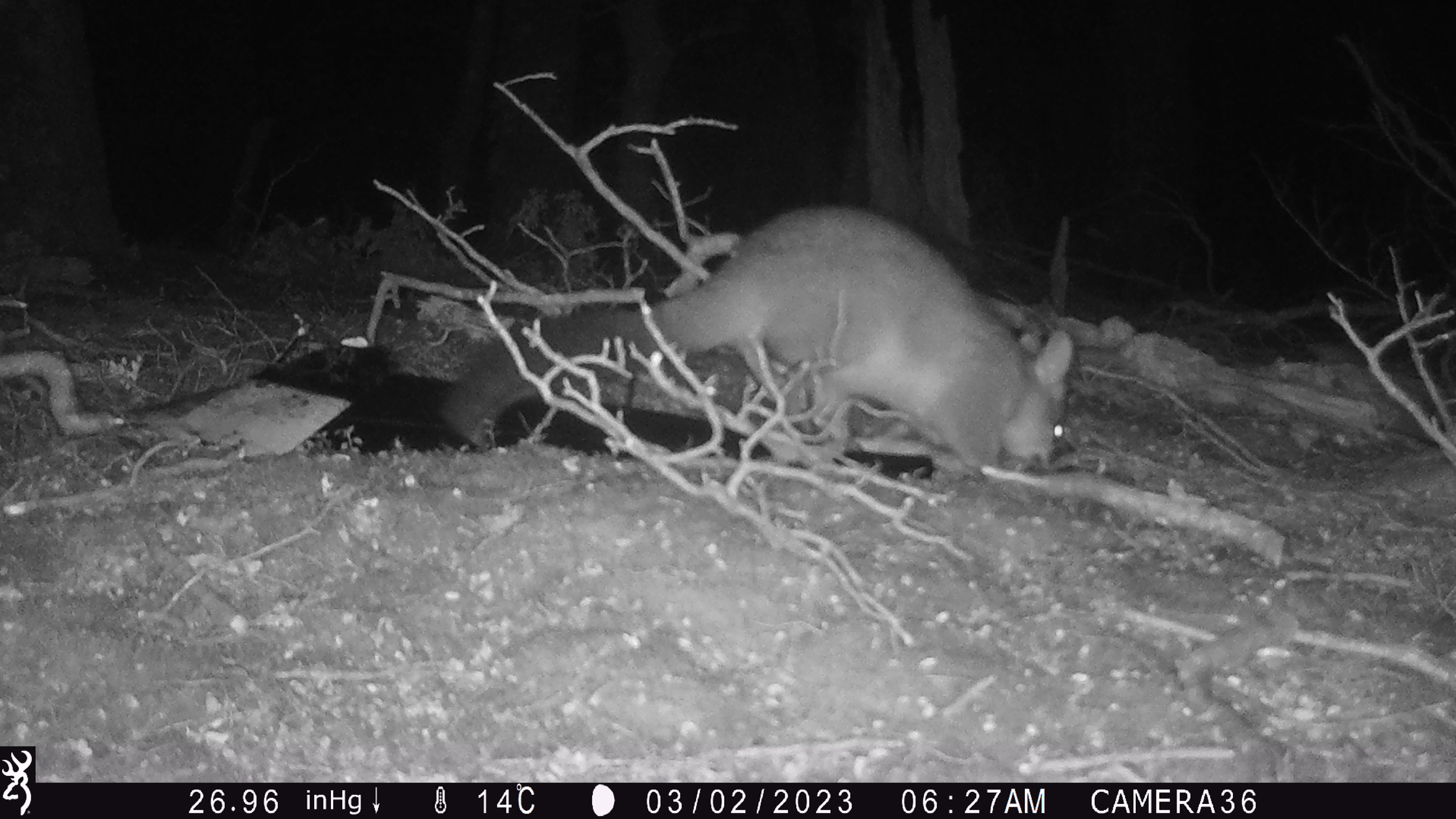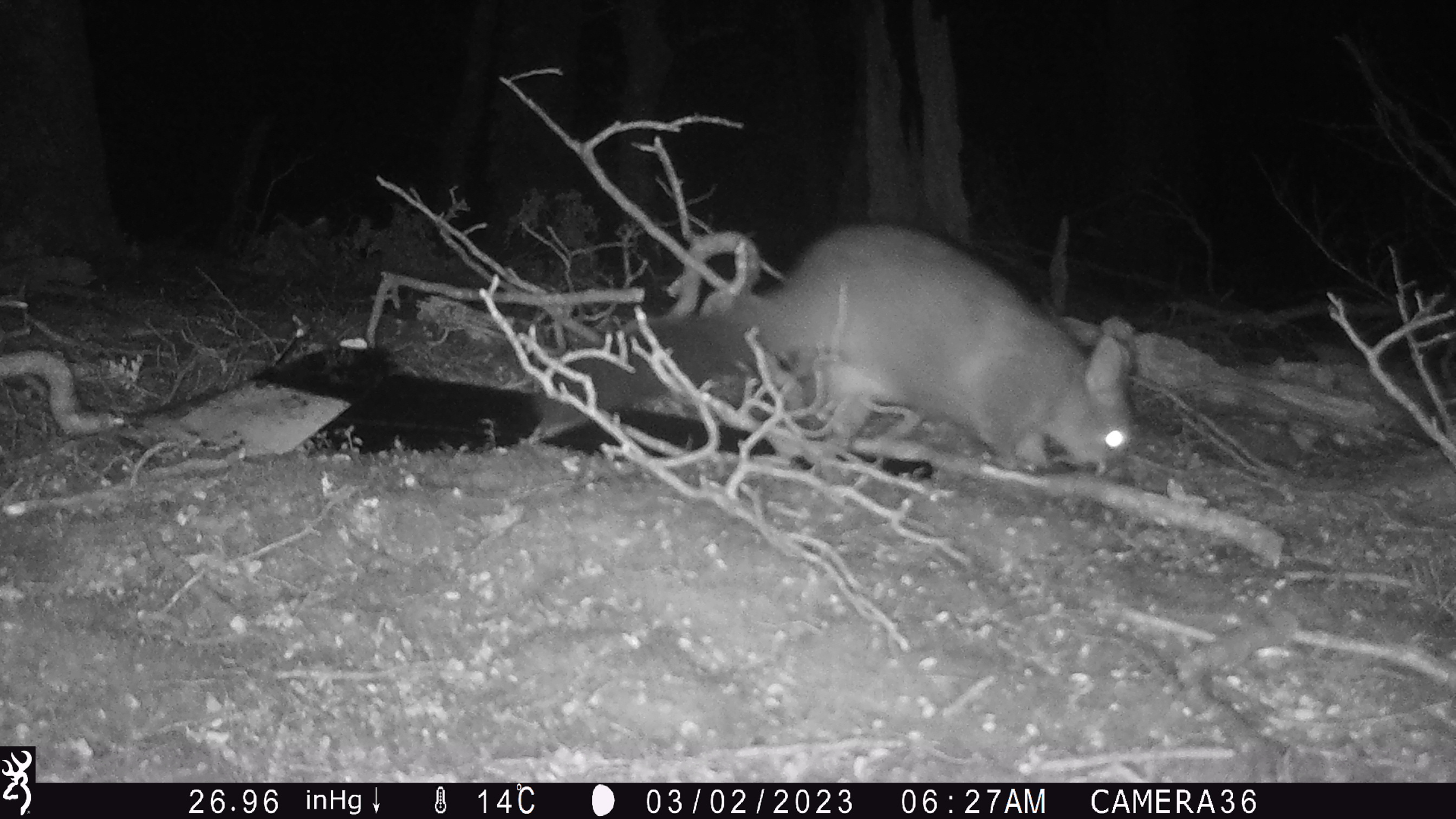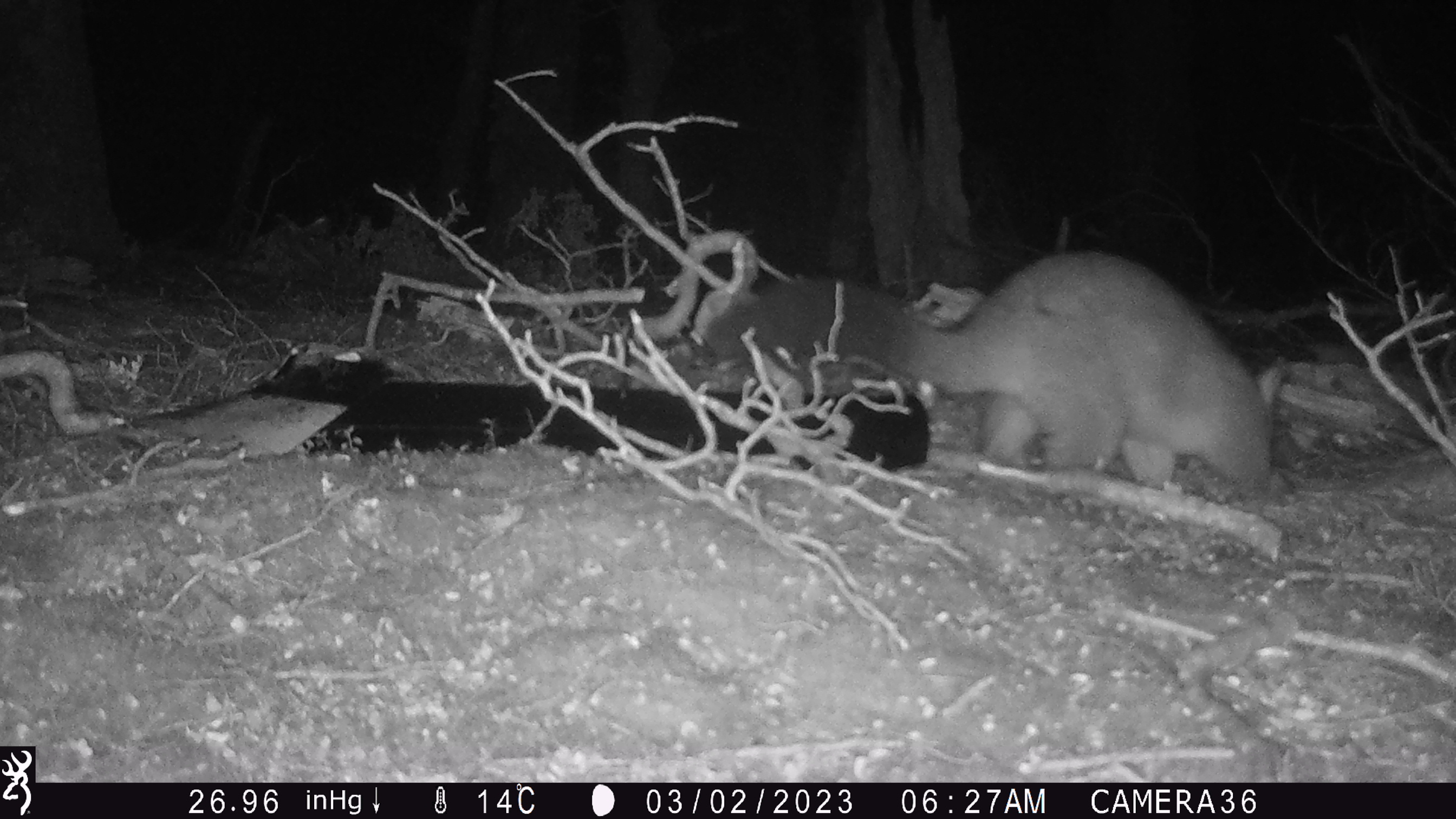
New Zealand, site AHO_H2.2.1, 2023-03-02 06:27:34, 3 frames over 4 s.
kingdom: Animalia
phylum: Chordata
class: Mammalia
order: Carnivora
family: Mustelidae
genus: Mustela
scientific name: Mustela erminea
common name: stoat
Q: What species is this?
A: Stoat (Mustela erminea).